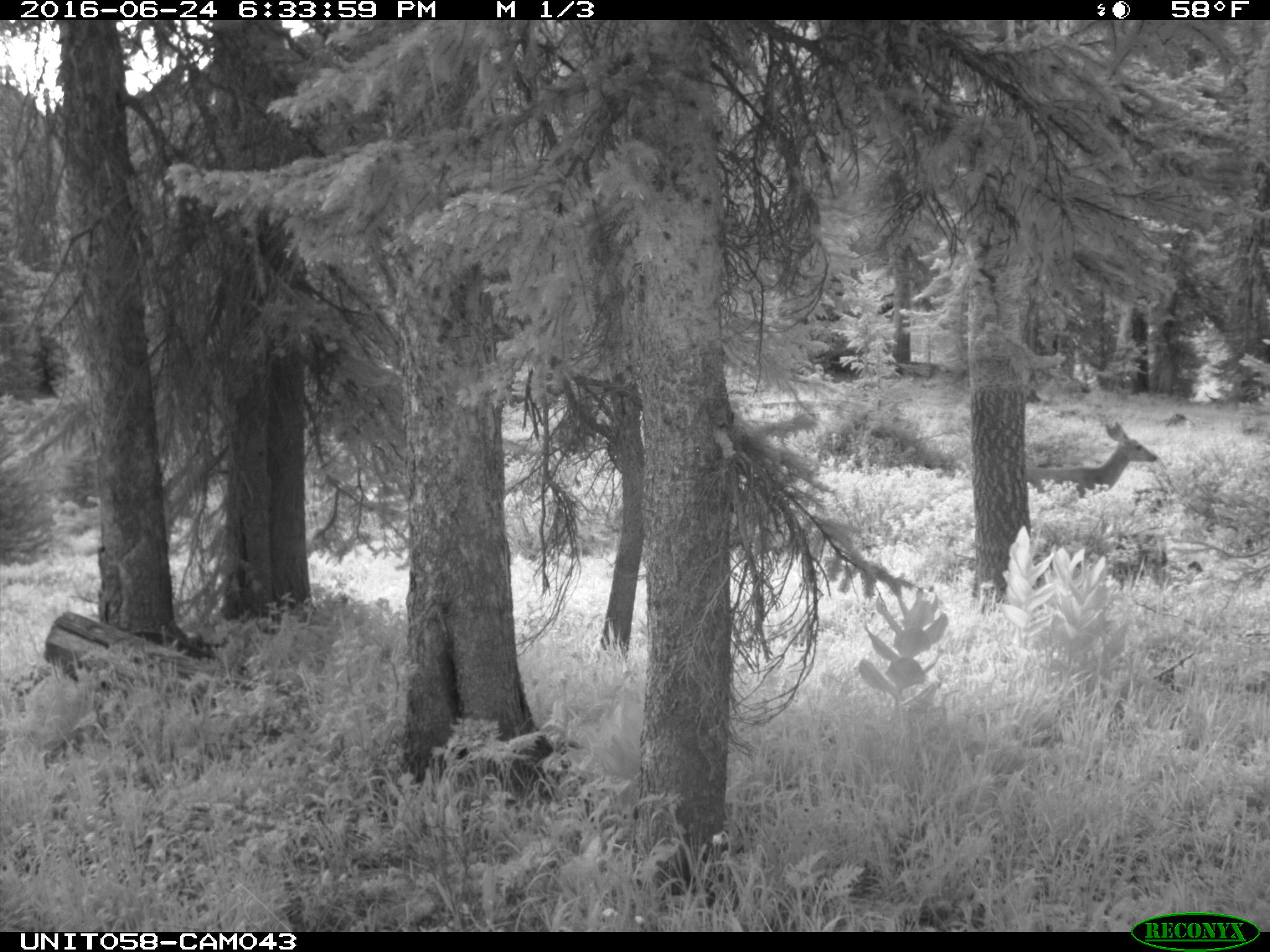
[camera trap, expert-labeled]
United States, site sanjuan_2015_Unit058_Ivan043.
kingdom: Animalia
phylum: Chordata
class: Mammalia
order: Artiodactyla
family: Cervidae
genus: Odocoileus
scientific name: Odocoileus hemionus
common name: mule deer